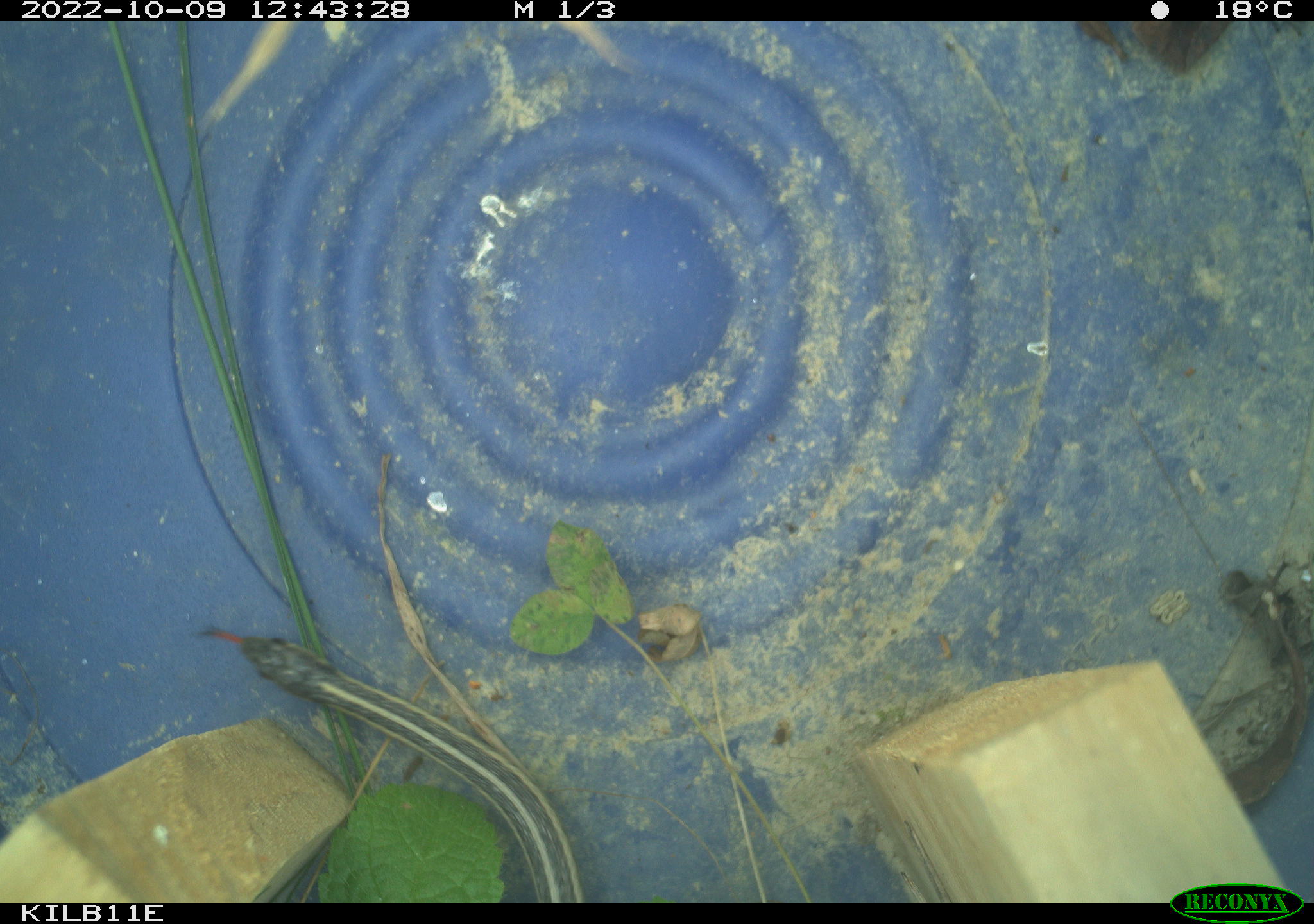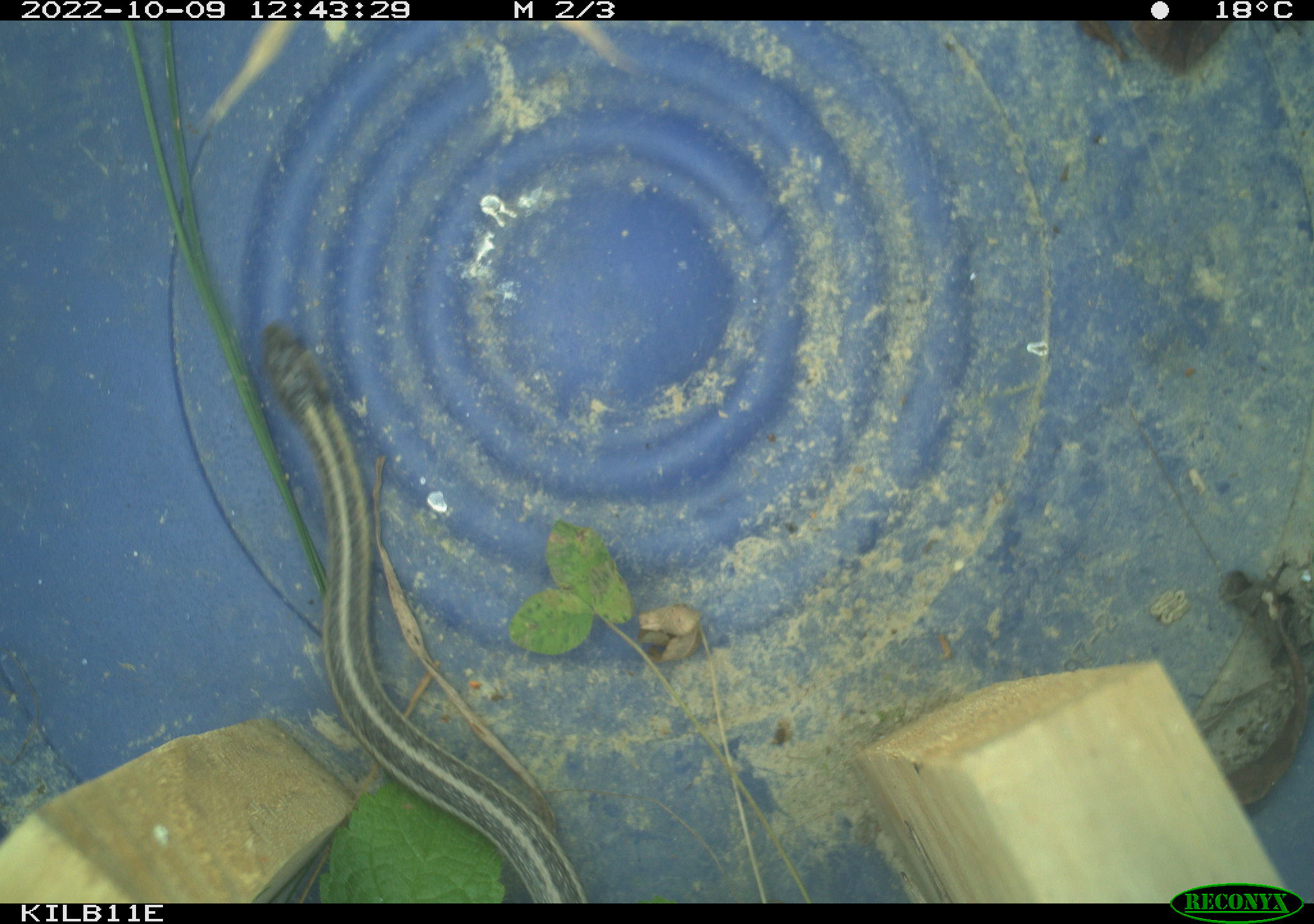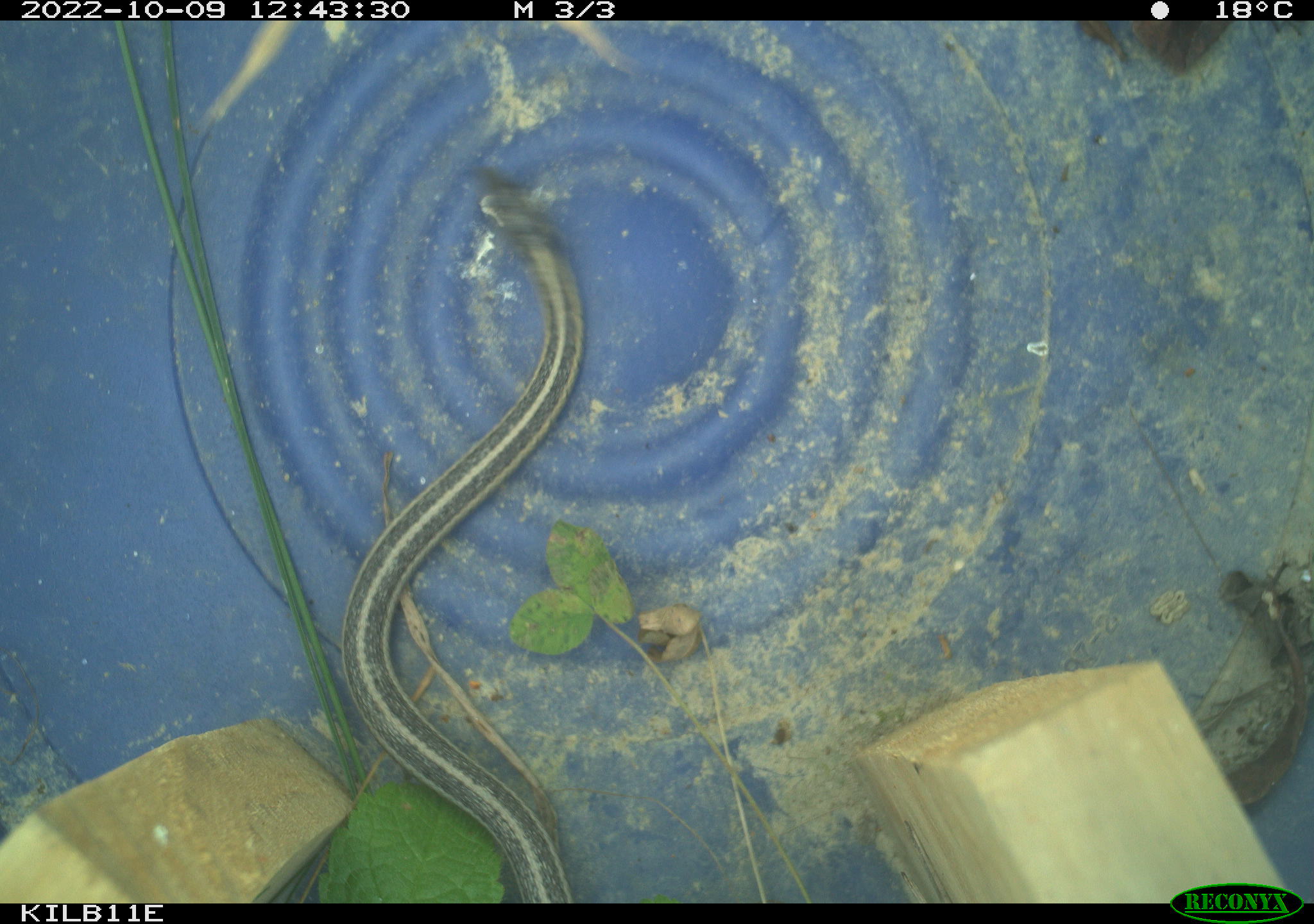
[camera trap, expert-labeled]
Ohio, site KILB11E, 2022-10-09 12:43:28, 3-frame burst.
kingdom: Animalia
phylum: Chordata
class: Reptilia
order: Squamata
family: Colubridae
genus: Thamnophis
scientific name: Thamnophis sirtalis sirtalis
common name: eastern gartersnake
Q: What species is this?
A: Eastern gartersnake (Thamnophis sirtalis sirtalis).